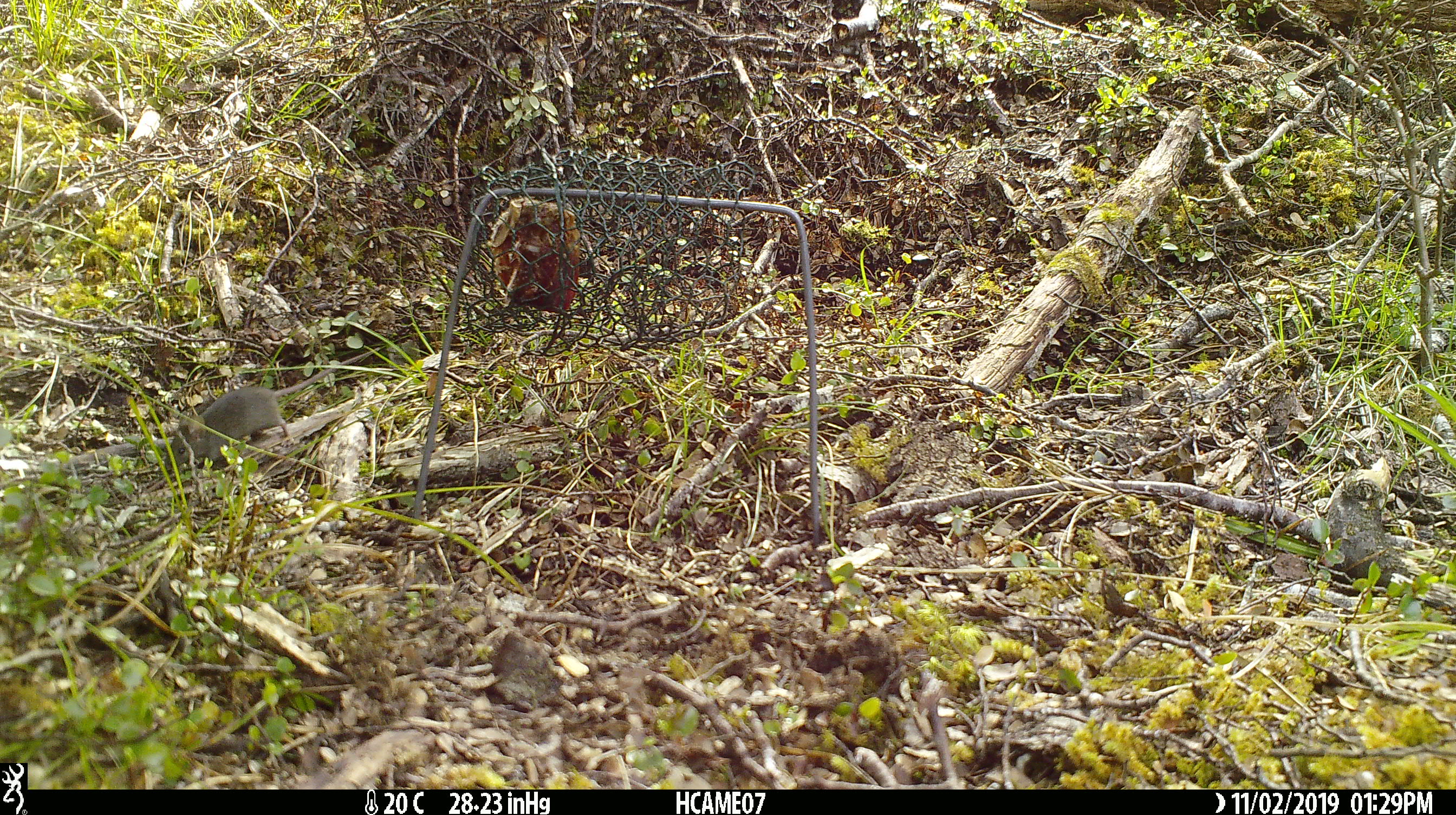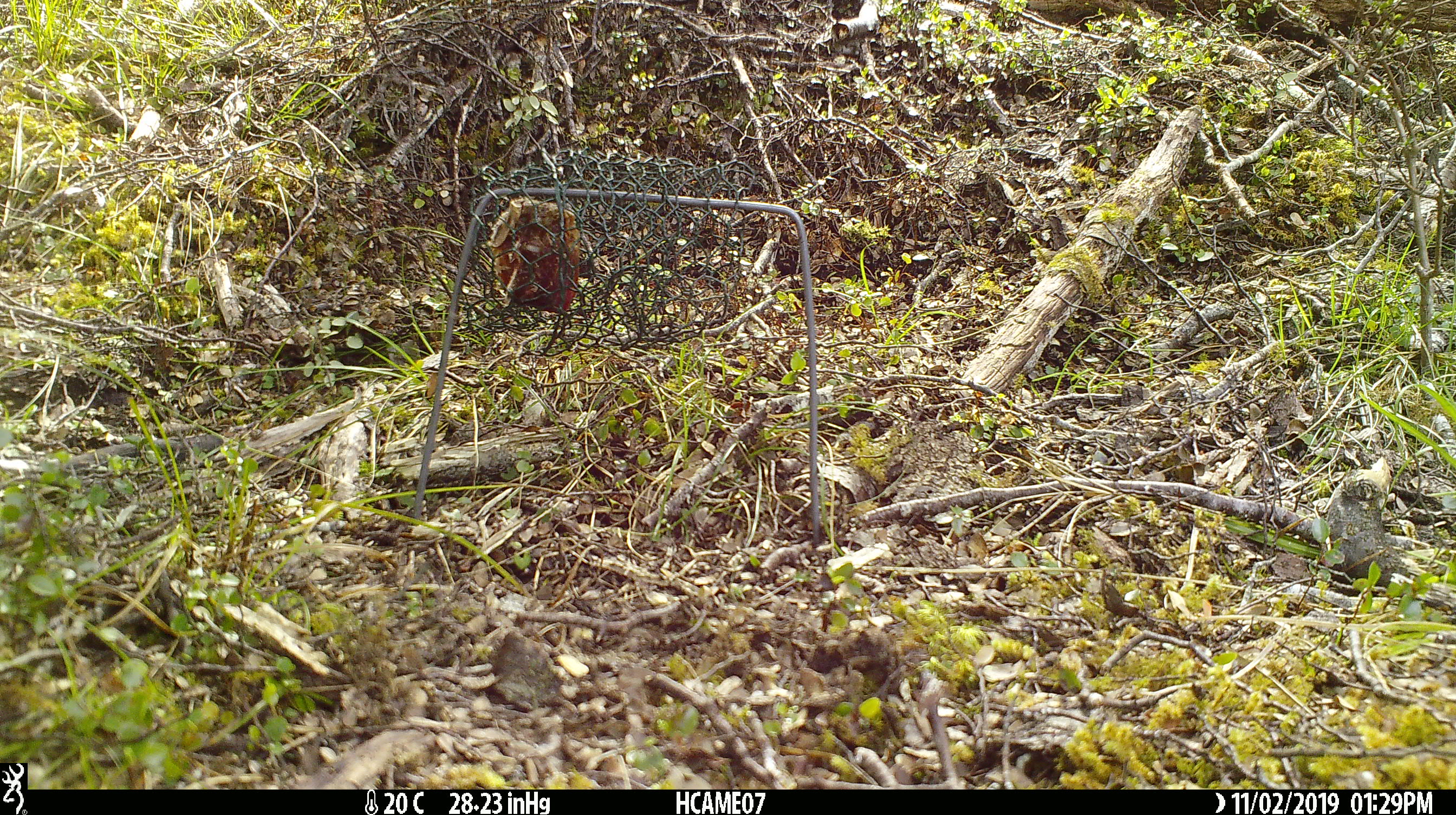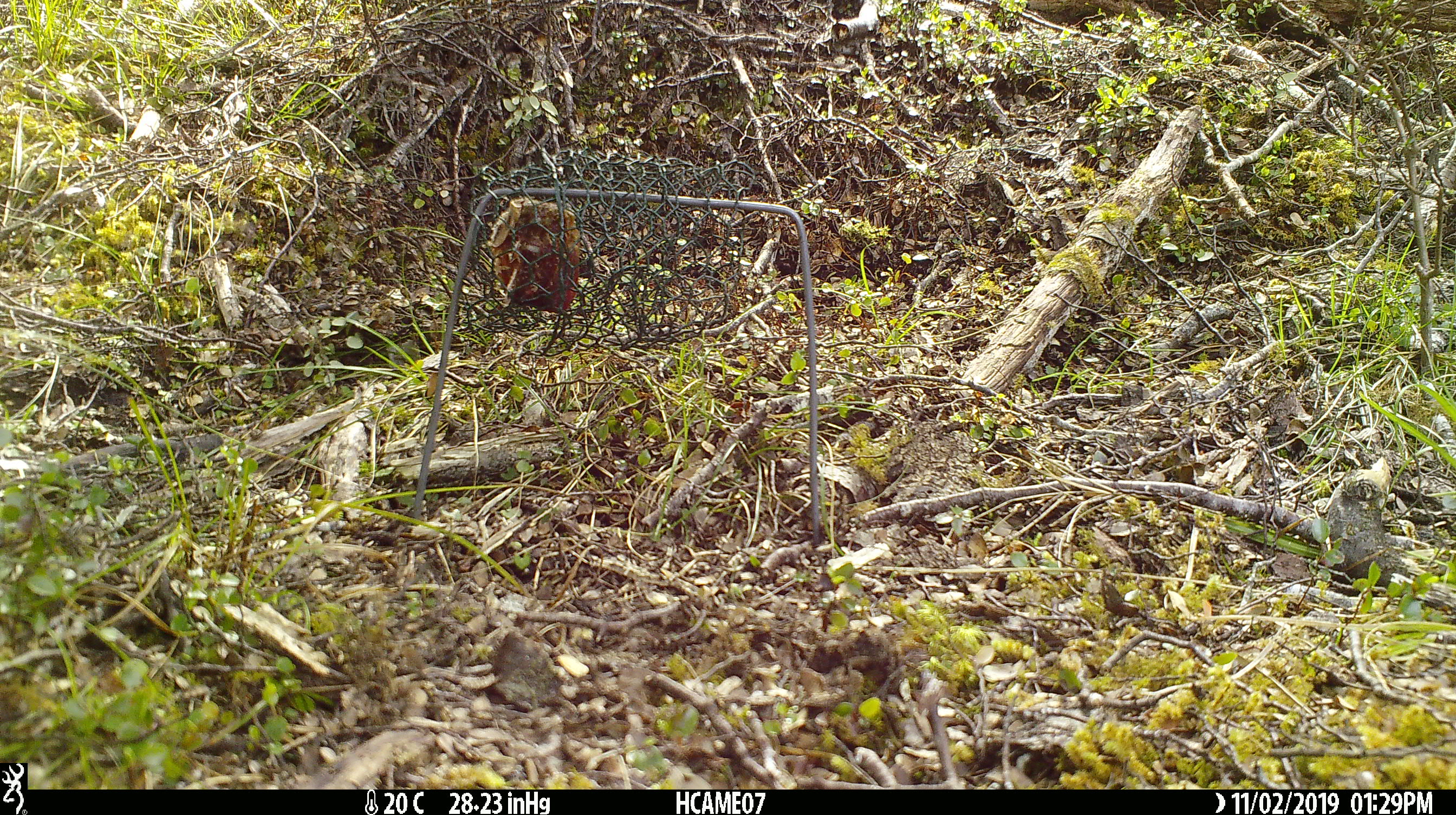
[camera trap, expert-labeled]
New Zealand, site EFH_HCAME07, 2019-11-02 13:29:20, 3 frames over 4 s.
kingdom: Animalia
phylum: Chordata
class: Mammalia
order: Rodentia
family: Muridae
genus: Mus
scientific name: Mus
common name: mouse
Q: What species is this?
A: Mouse (Mus).